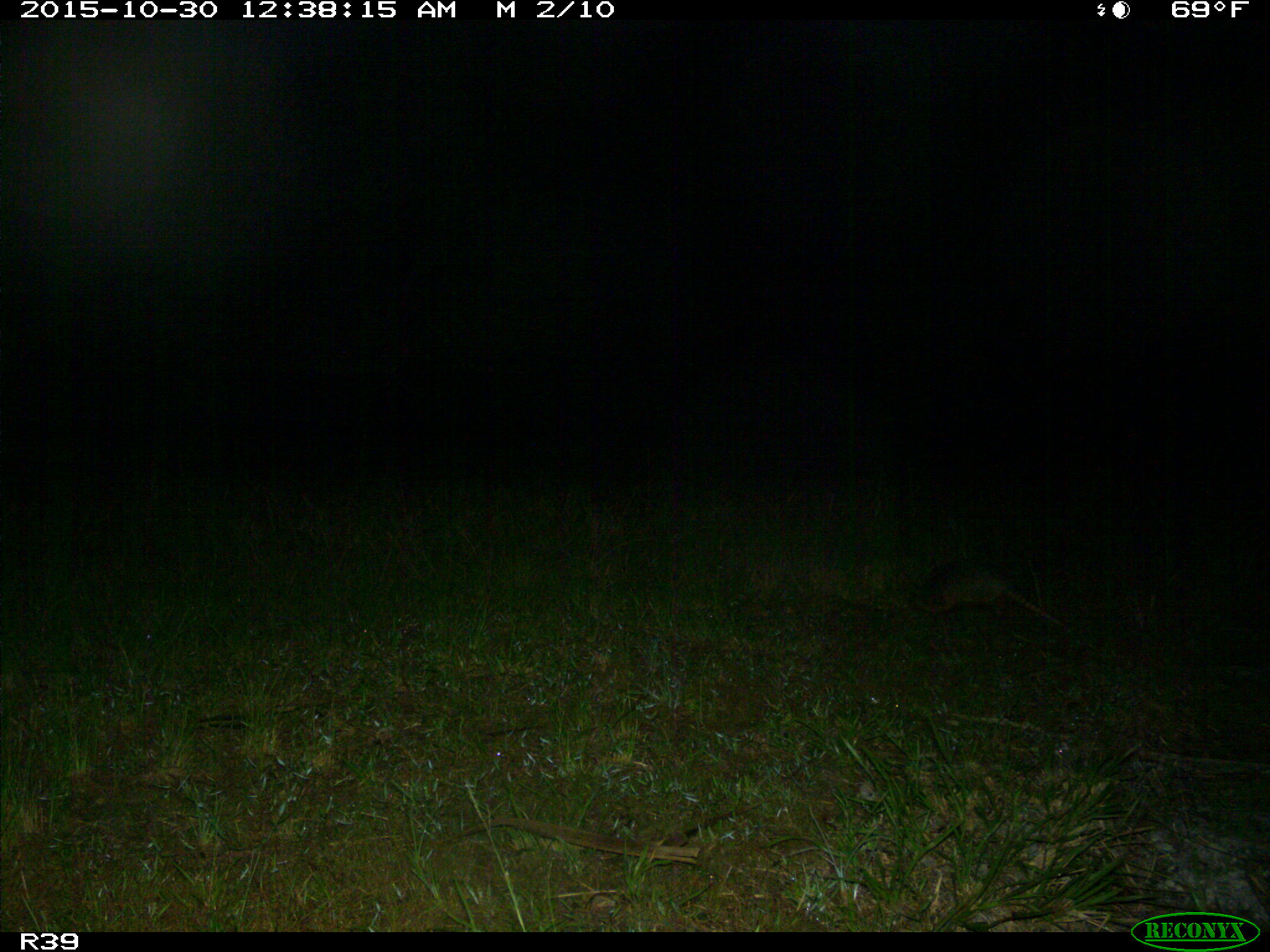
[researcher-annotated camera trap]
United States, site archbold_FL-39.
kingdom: Animalia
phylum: Chordata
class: Mammalia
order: Cingulata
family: Dasypodidae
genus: Dasypus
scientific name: Dasypus novemcinctus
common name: nine-banded armadillo